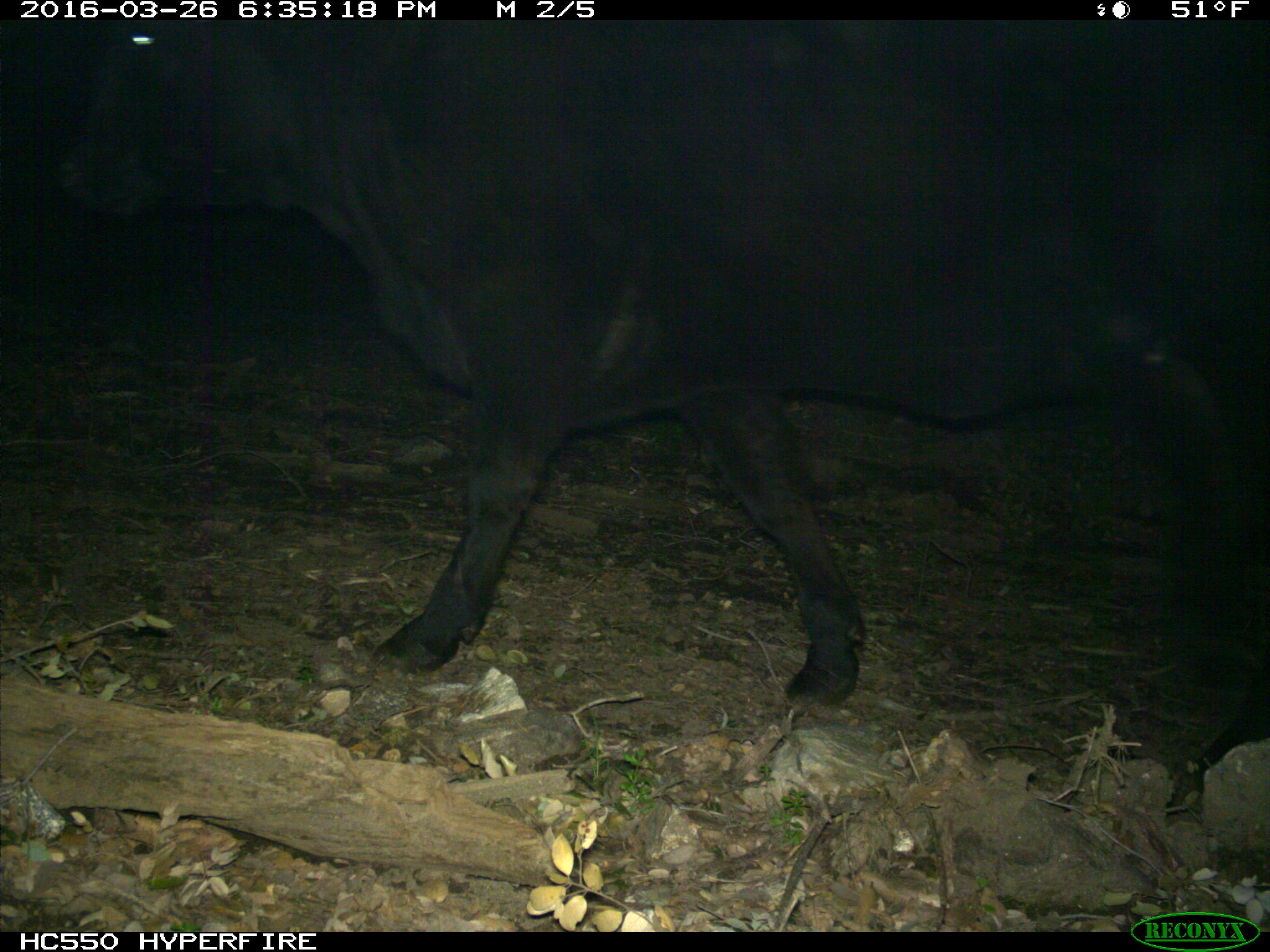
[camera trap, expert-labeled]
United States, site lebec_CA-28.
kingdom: Animalia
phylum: Chordata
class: Mammalia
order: Artiodactyla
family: Bovidae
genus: Bos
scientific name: Bos taurus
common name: domestic cow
Bos taurus (domestic cow).